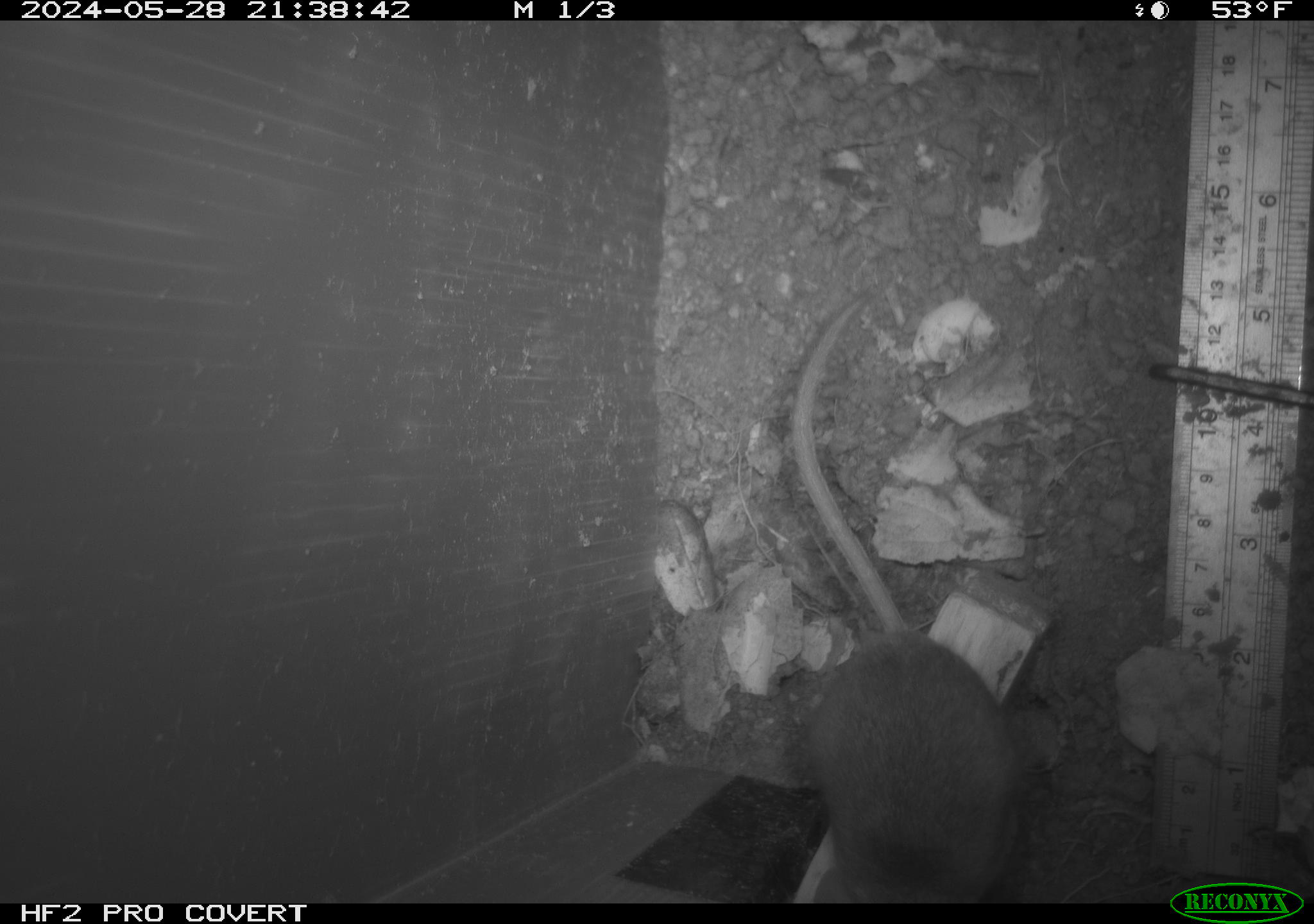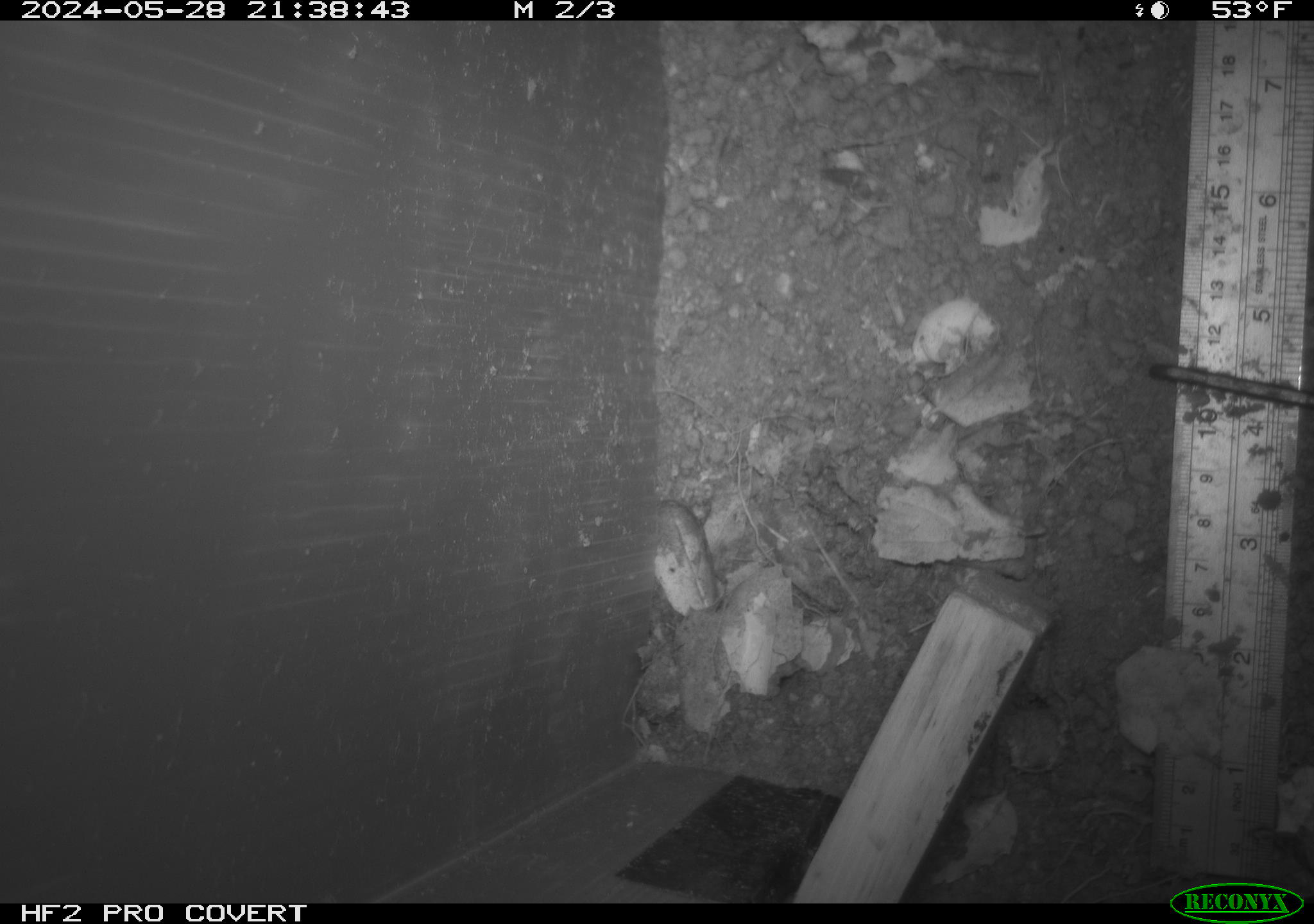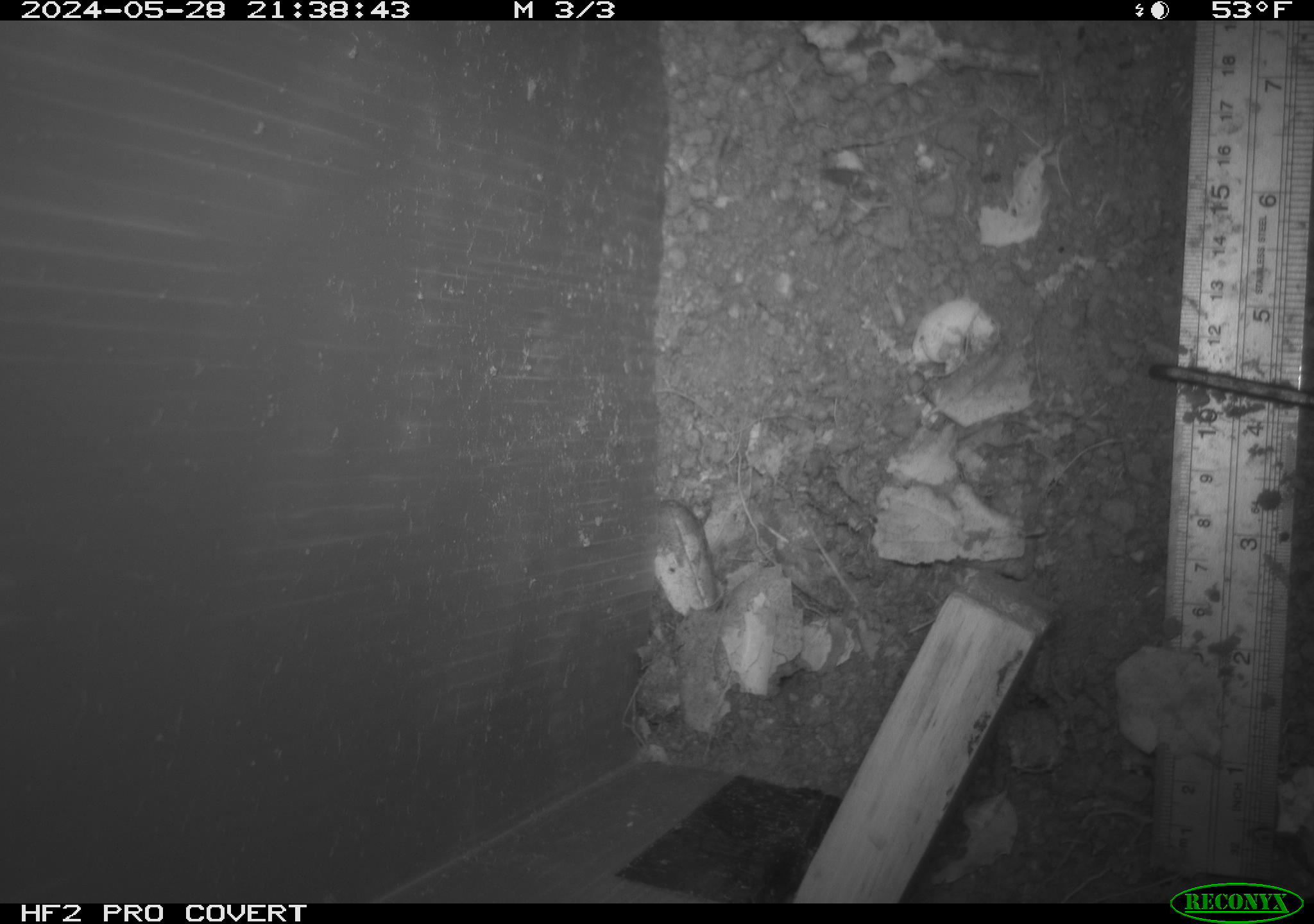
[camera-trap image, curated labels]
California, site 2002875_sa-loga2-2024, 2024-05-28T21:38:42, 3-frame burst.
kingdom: Animalia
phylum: Chordata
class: Mammalia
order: Rodentia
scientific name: Rodentia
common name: rodent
Rodent (Rodentia).